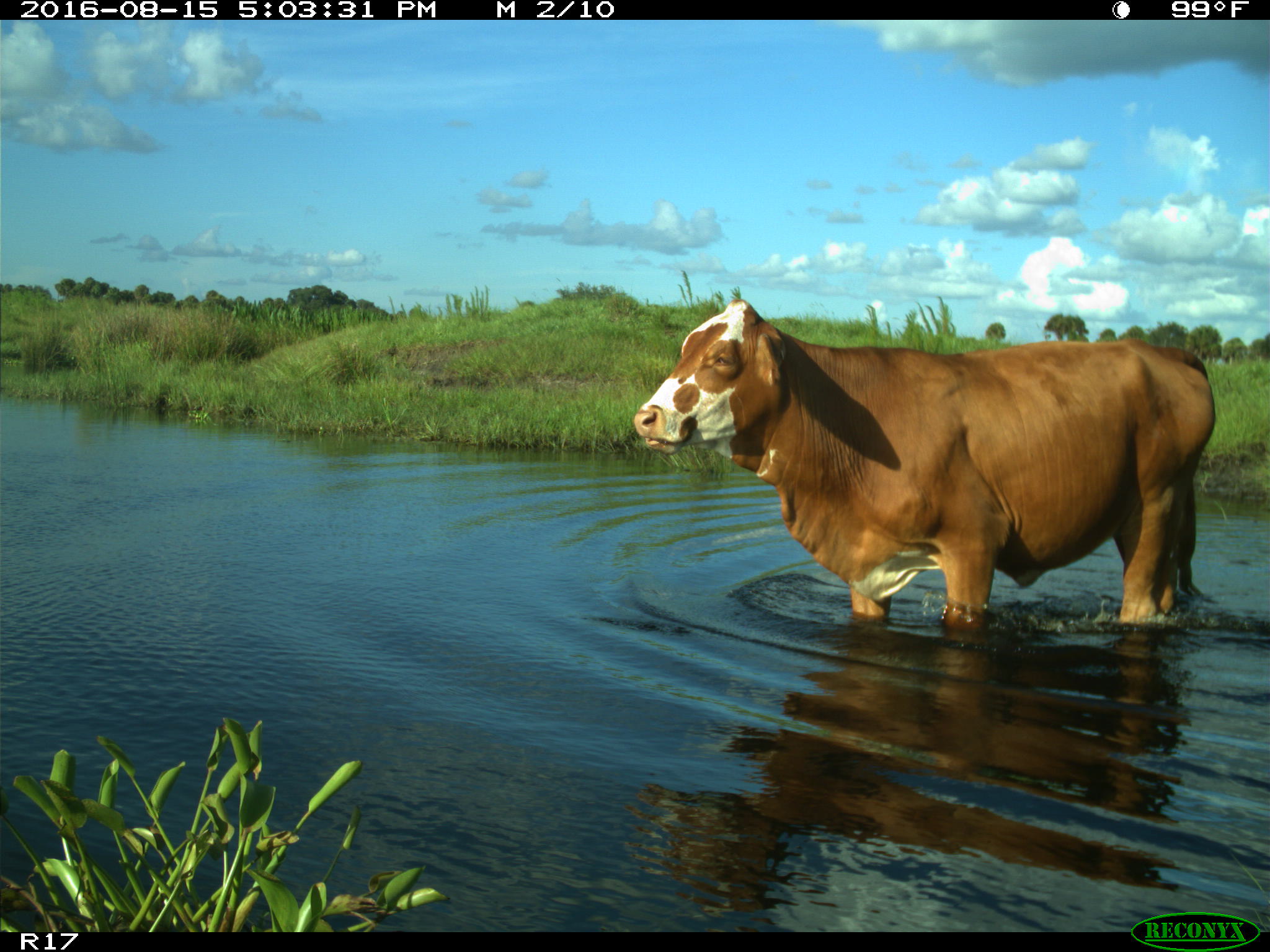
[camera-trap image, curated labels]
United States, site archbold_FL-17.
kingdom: Animalia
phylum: Chordata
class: Mammalia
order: Artiodactyla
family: Bovidae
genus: Bos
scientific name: Bos taurus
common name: domestic cow